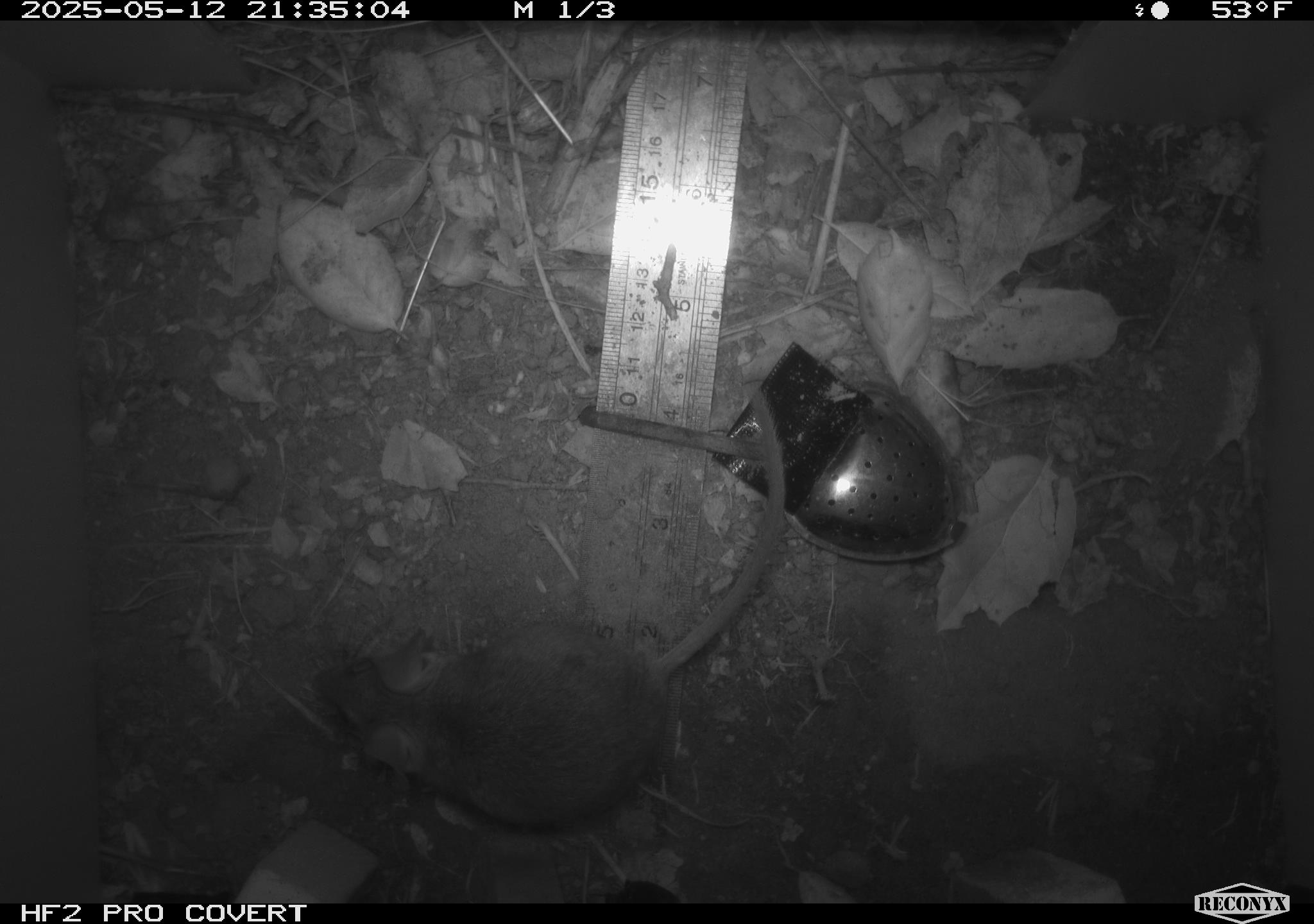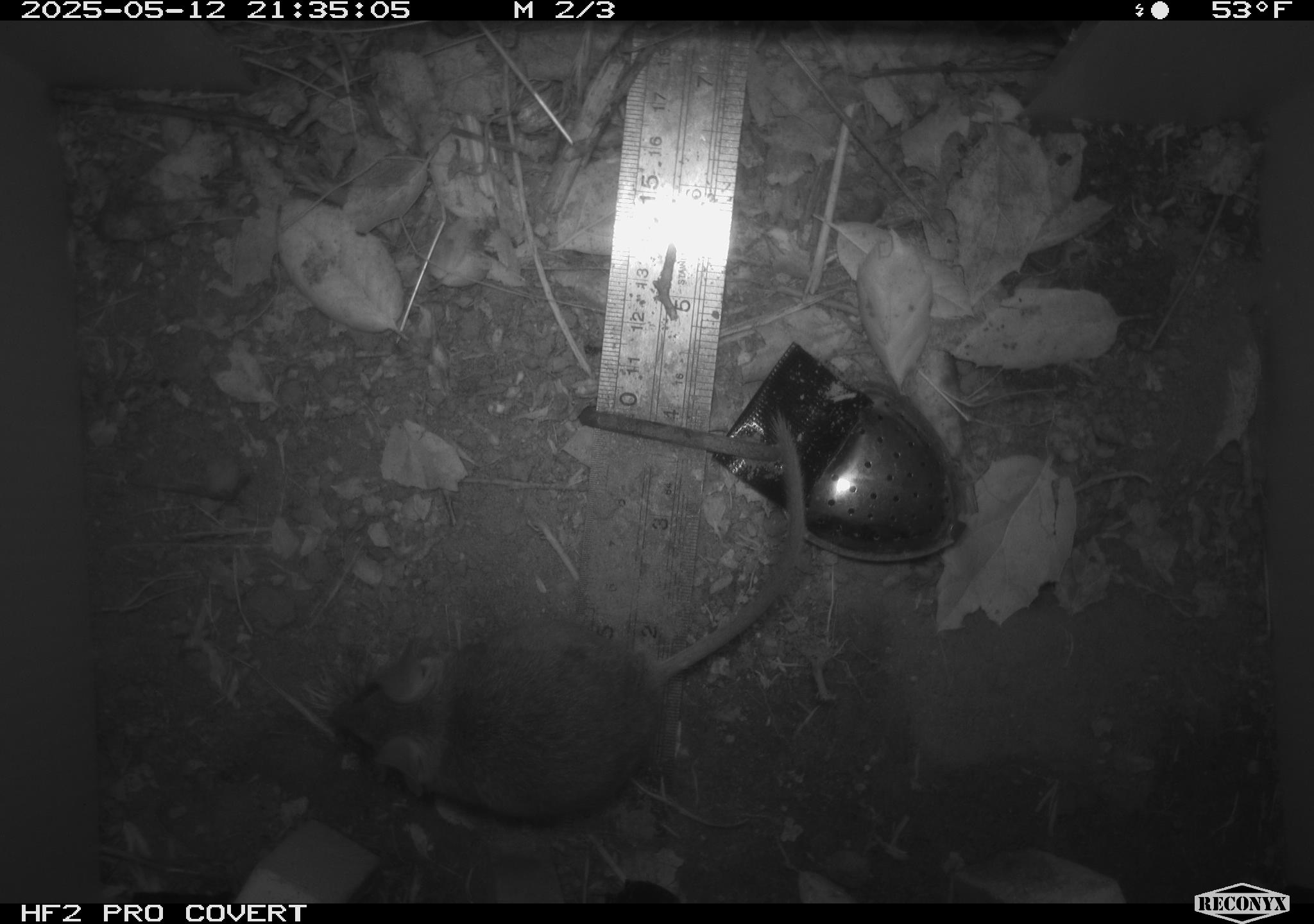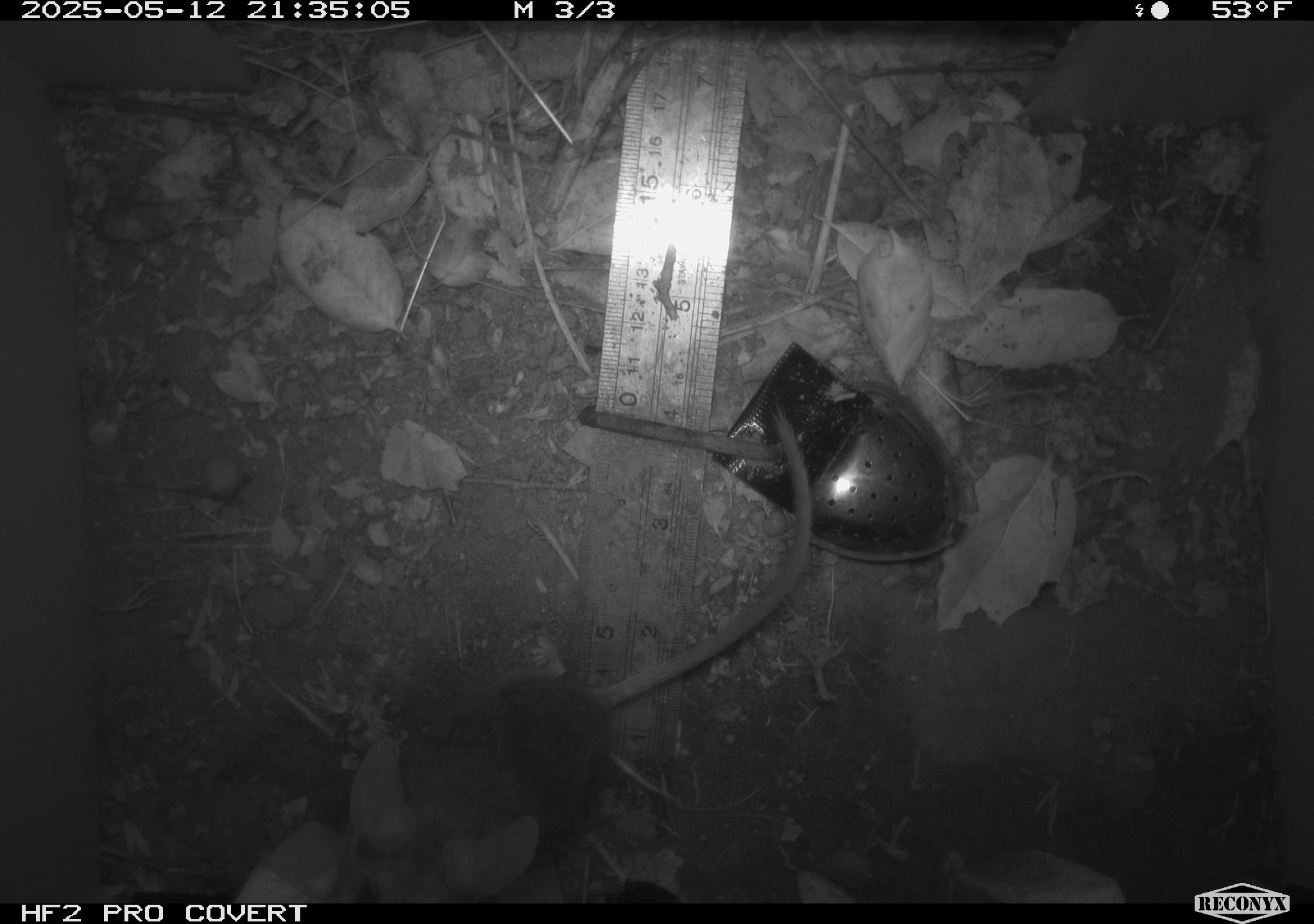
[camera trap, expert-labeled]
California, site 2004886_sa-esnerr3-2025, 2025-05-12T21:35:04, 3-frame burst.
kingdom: Animalia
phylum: Chordata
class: Mammalia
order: Rodentia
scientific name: Rodentia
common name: rodent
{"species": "rodent (Rodentia)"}